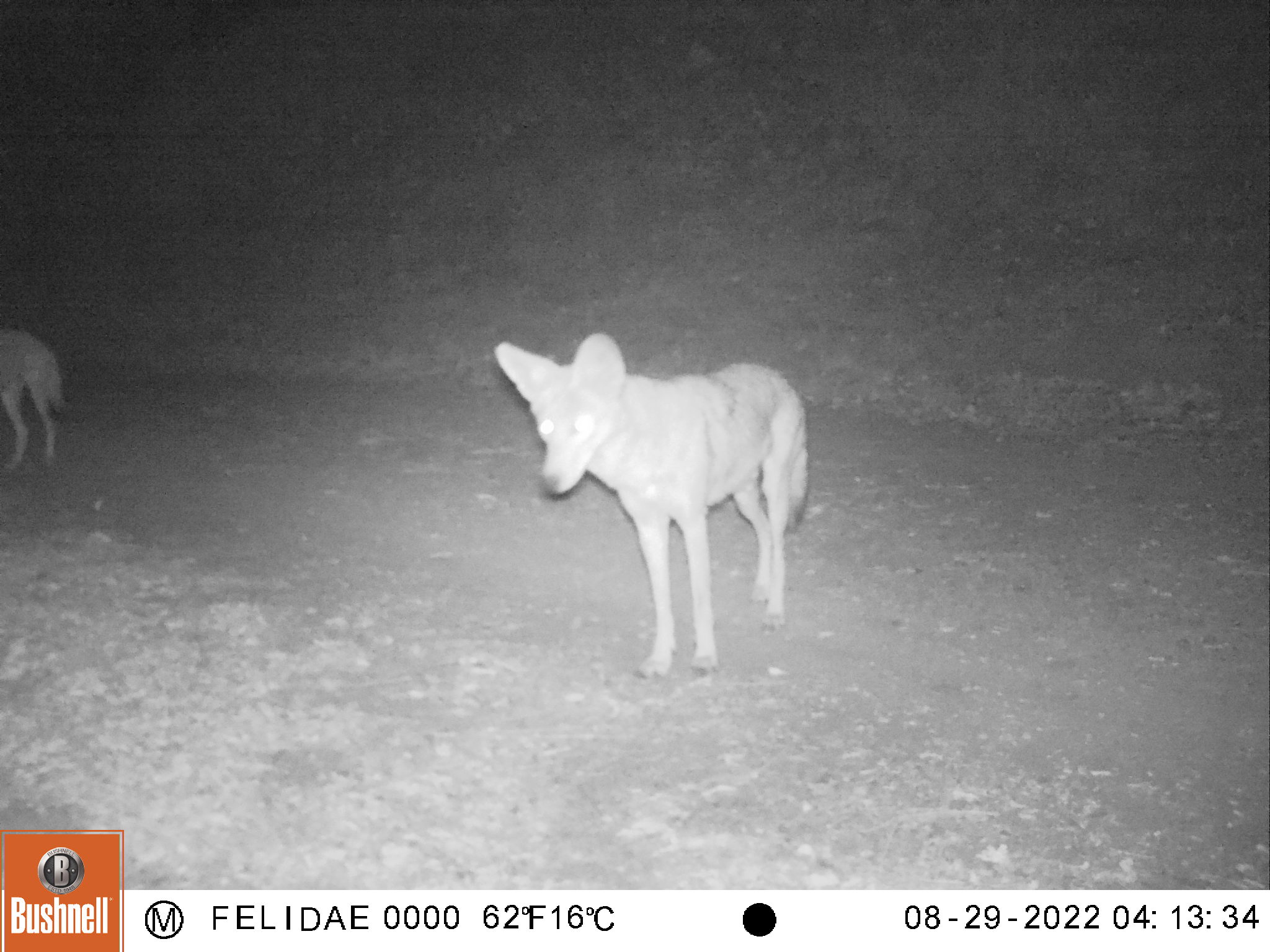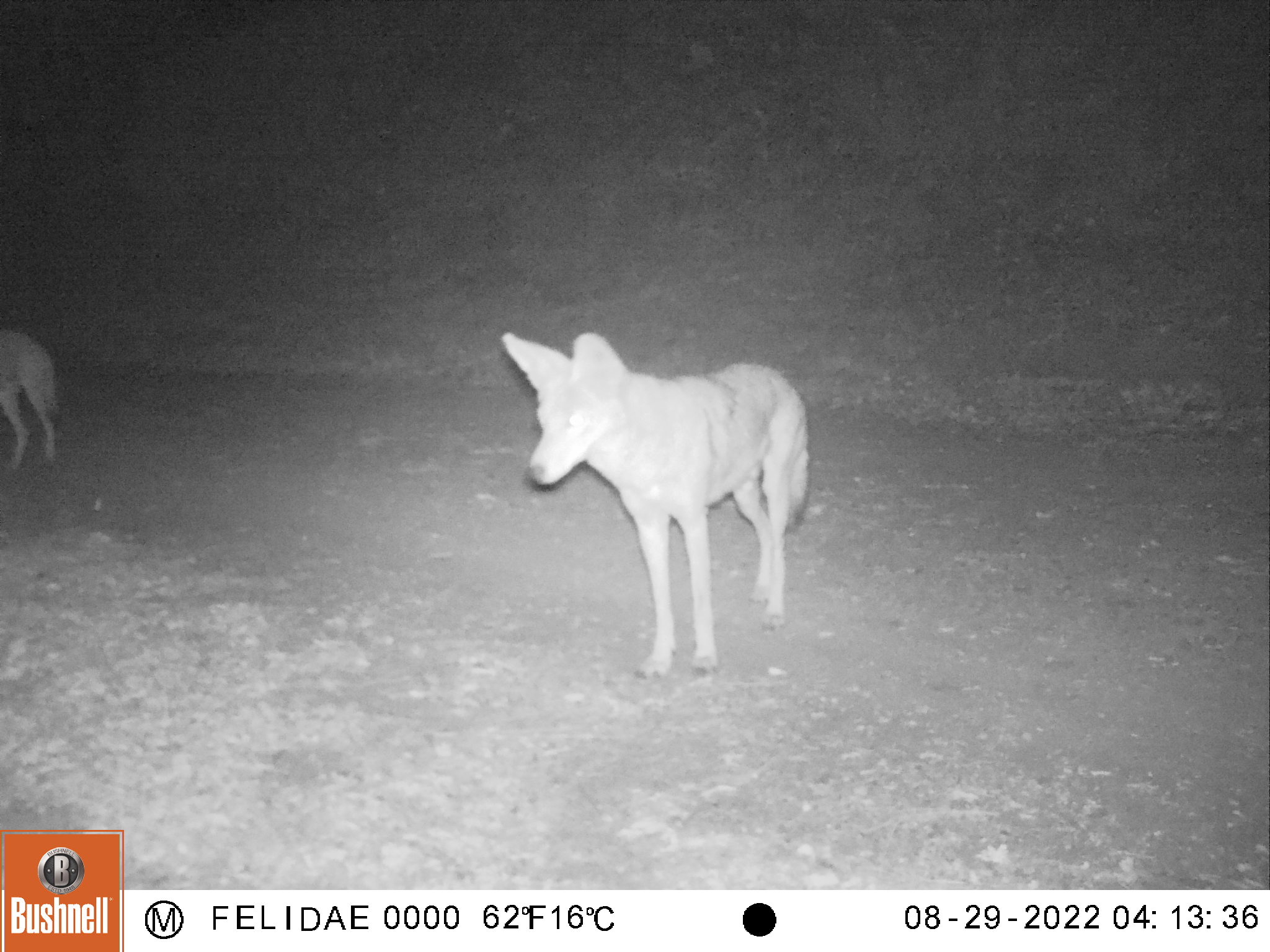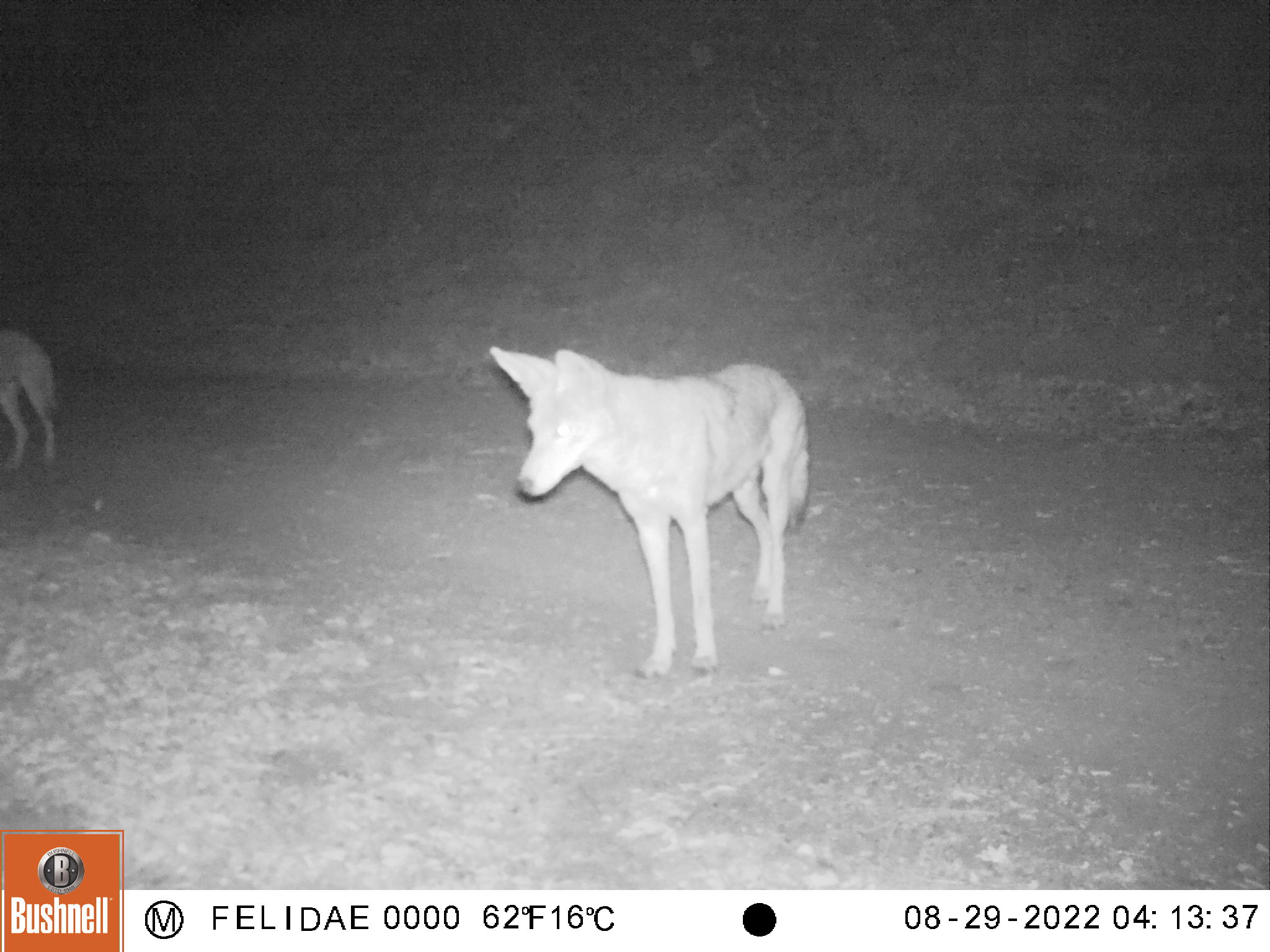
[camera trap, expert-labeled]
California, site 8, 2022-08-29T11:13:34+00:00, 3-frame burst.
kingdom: Animalia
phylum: Chordata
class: Mammalia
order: Carnivora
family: Canidae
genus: Canis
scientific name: Canis latrans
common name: coyote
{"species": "coyote (Canis latrans)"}